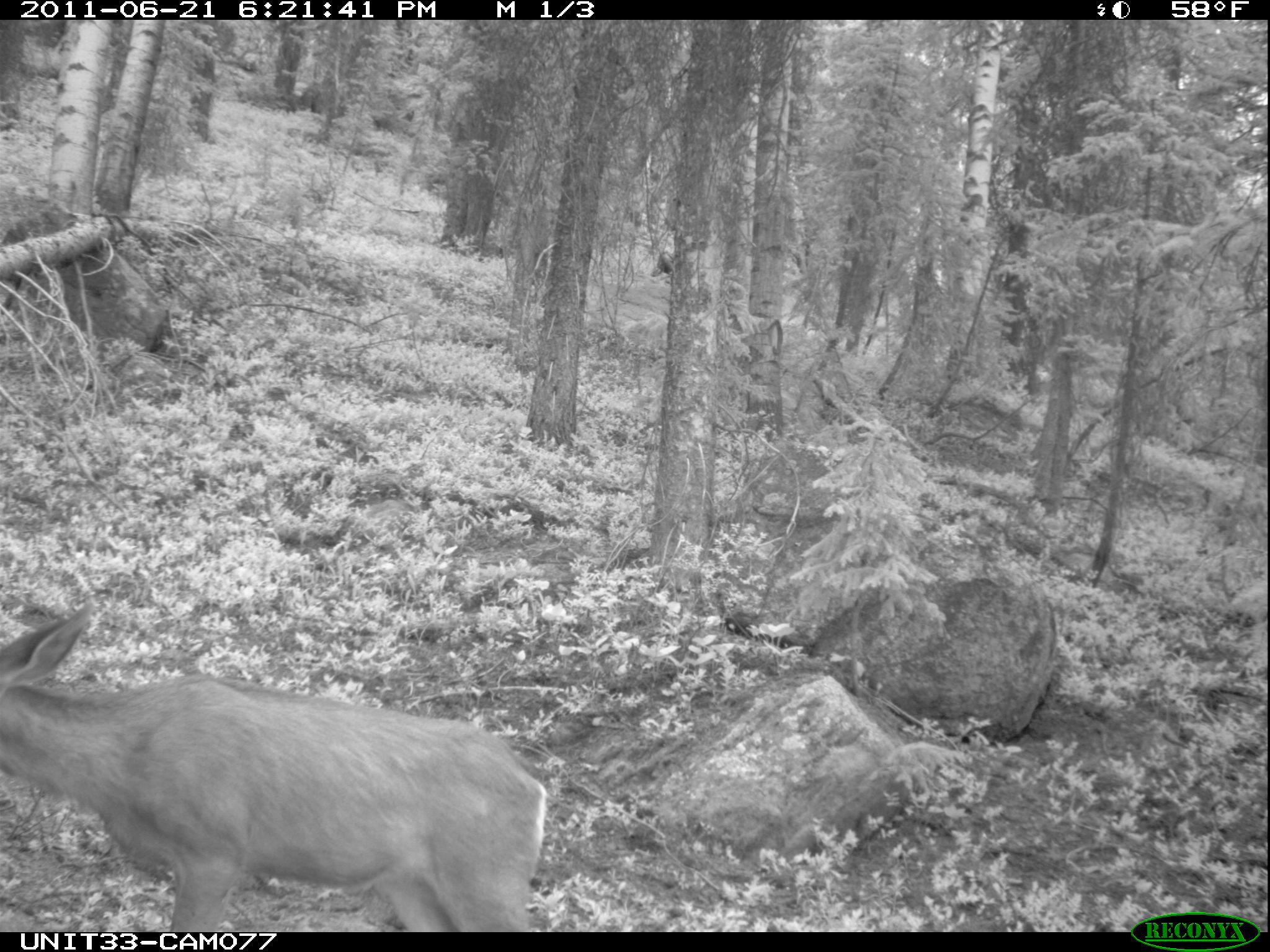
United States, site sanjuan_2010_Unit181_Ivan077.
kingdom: Animalia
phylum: Chordata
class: Mammalia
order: Artiodactyla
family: Cervidae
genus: Odocoileus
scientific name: Odocoileus hemionus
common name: mule deer